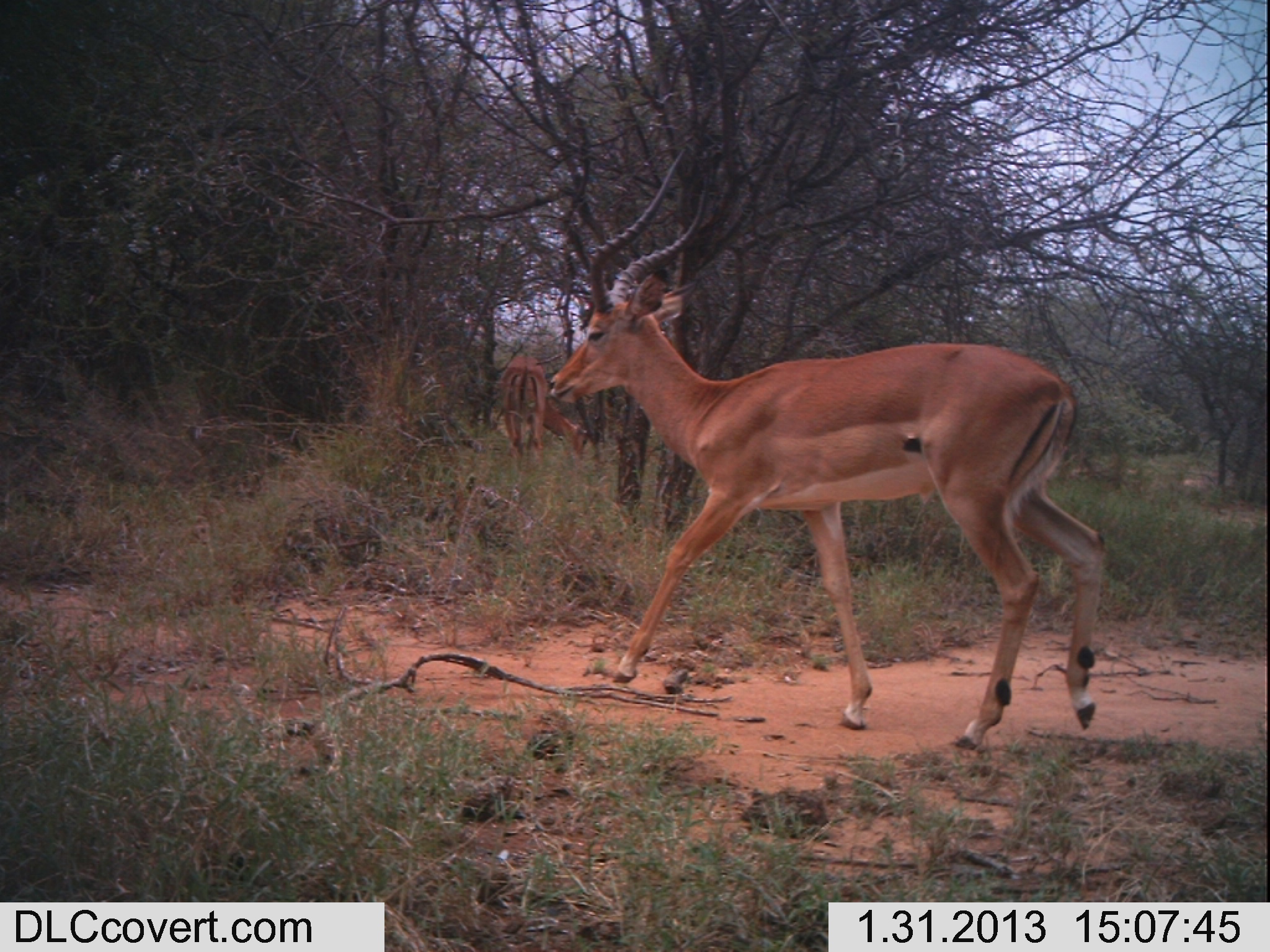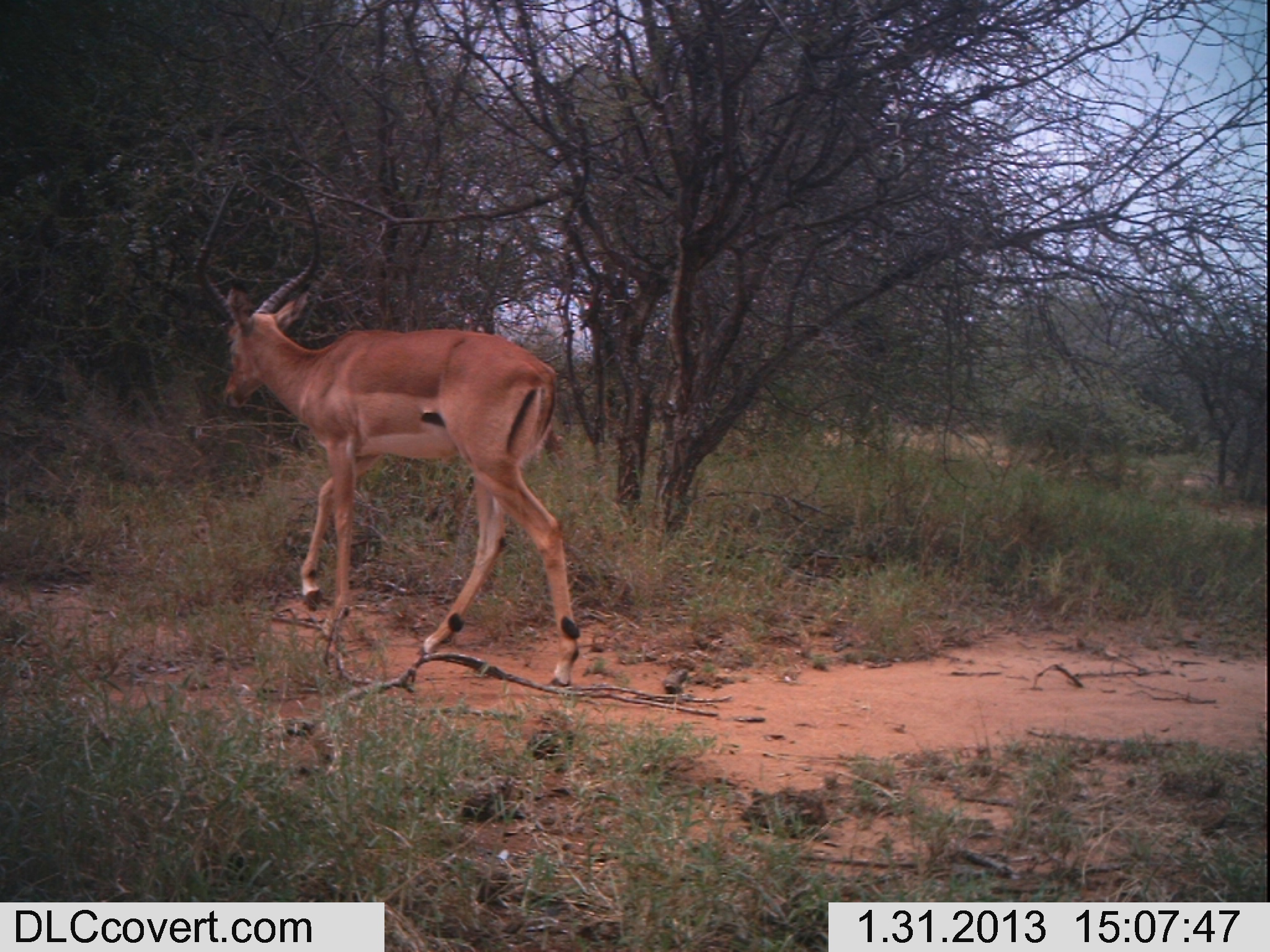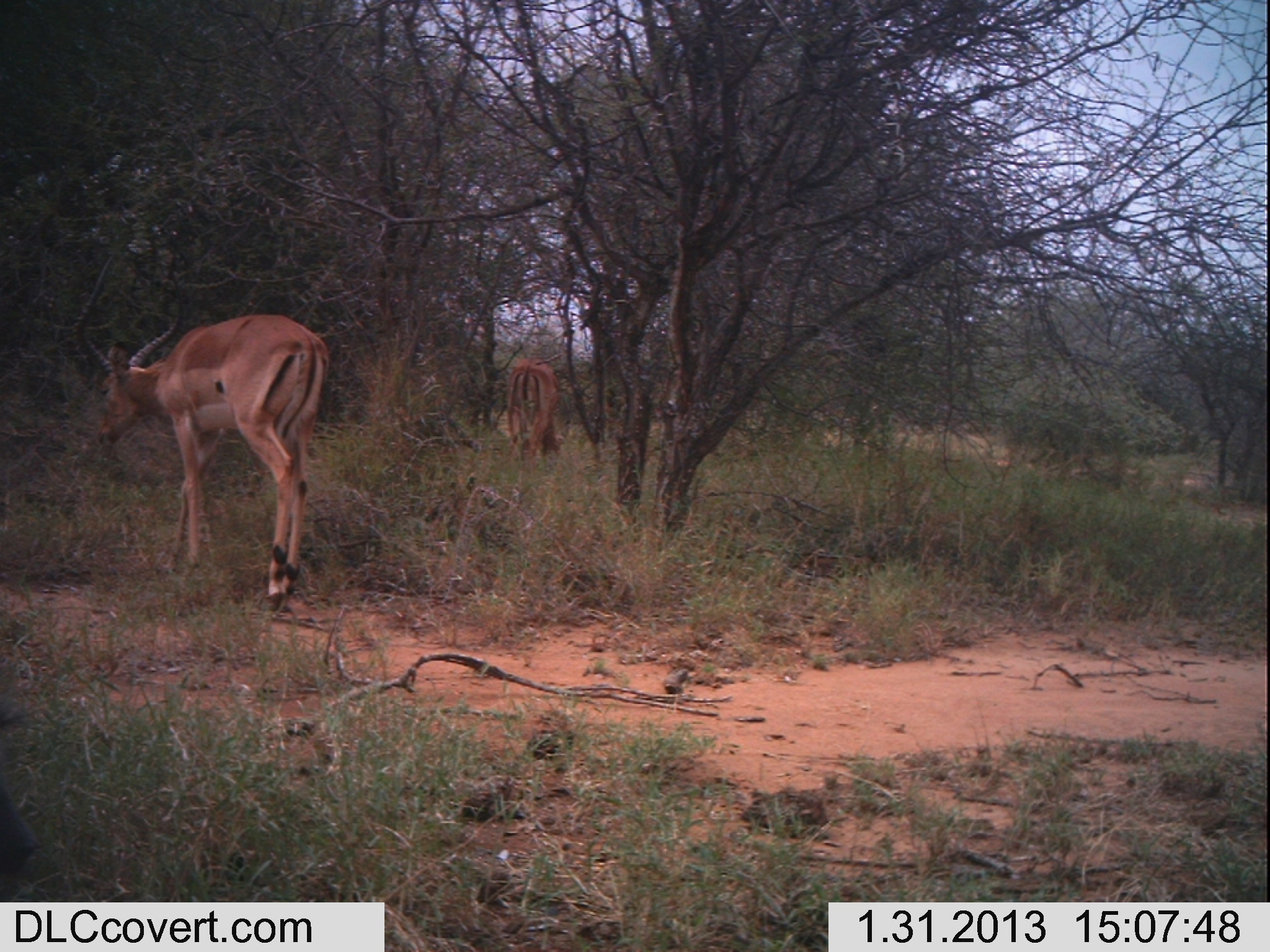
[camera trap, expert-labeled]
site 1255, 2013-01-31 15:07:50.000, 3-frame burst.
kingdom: Animalia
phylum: Chordata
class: Mammalia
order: Artiodactyla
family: Bovidae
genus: Aepyceros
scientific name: Aepyceros melampus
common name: impala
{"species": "Aepyceros melampus (impala)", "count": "2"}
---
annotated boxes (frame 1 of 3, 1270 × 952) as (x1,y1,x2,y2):
aepyceros melampus: (546,145,1105,751); (494,350,590,476)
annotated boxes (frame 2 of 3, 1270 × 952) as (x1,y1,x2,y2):
aepyceros melampus: (191,174,579,687); (542,423,573,474)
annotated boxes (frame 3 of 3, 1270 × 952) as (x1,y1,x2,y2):
aepyceros melampus: (76,253,330,607); (499,353,564,465)